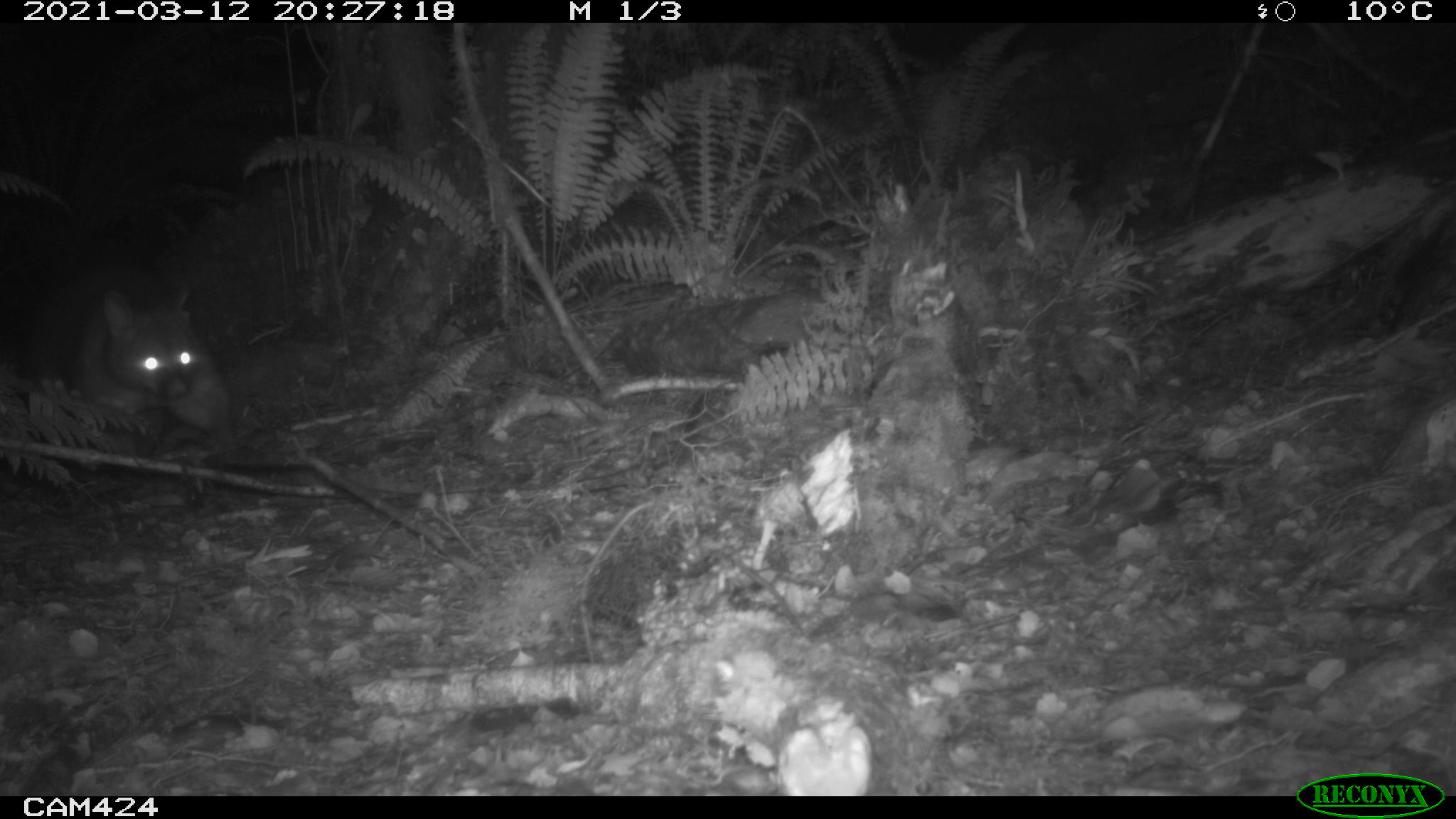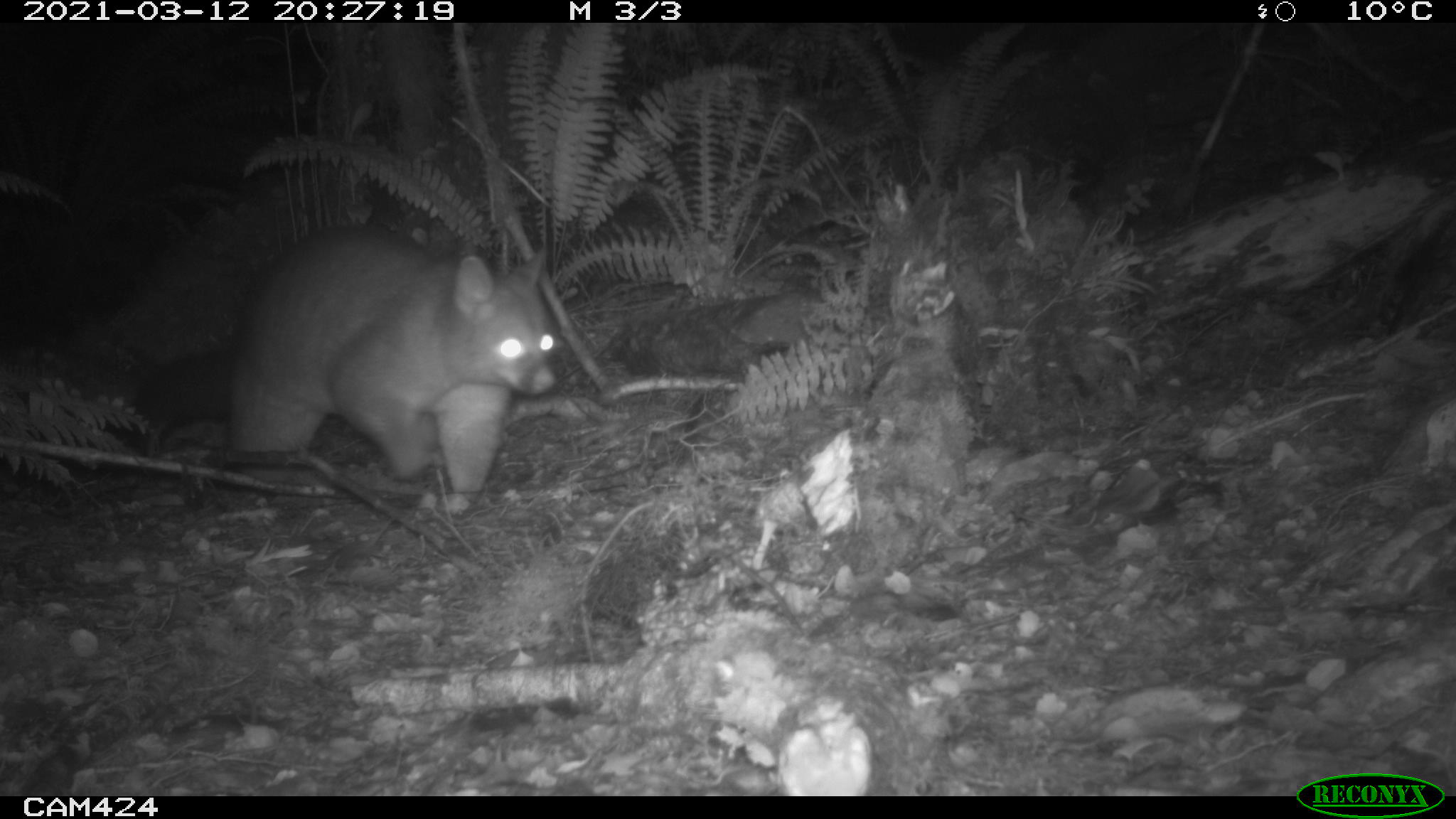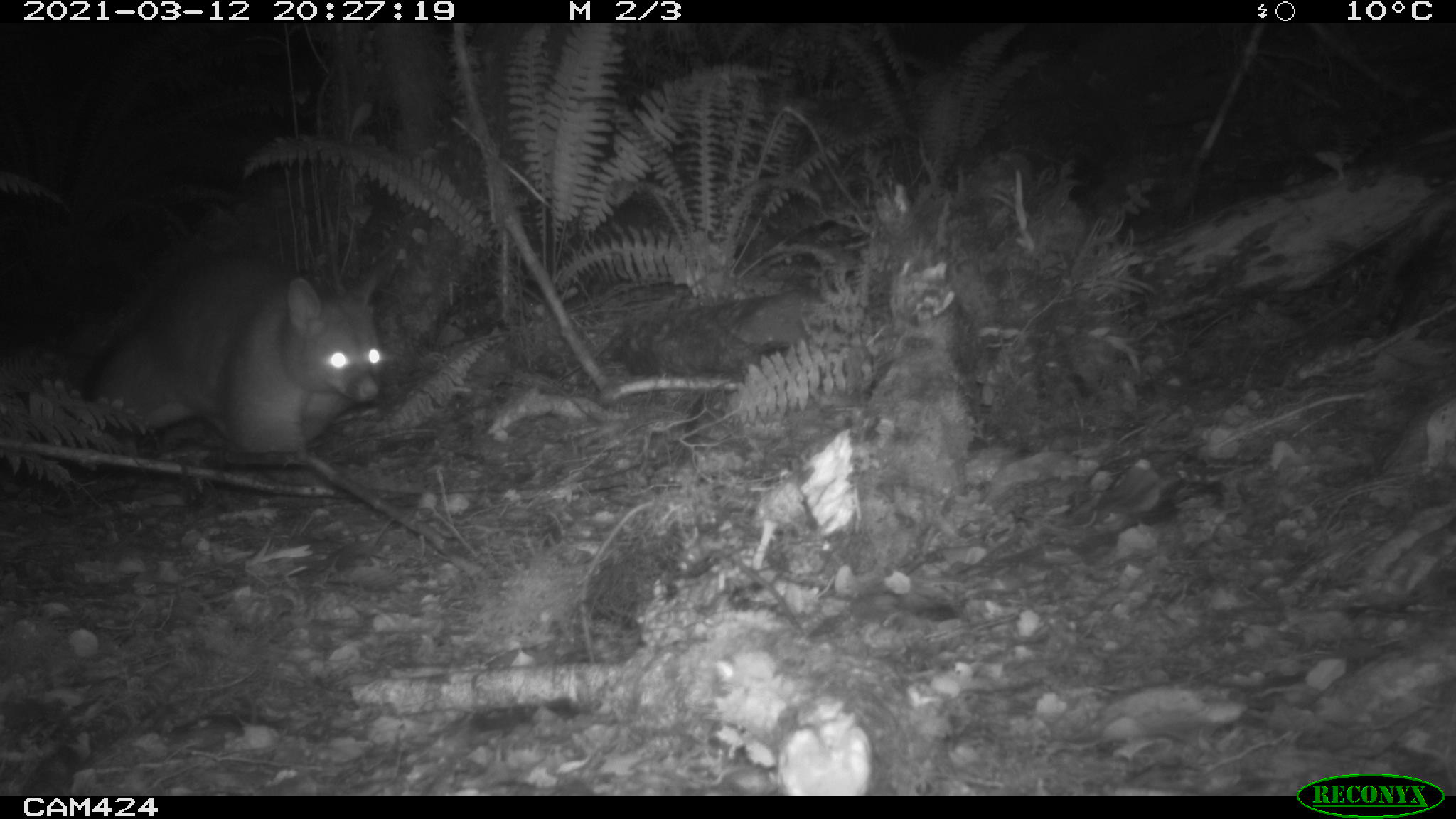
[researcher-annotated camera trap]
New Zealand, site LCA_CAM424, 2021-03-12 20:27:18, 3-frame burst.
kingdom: Animalia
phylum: Chordata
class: Mammalia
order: Diprotodontia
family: Phalangeridae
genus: Trichosurus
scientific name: Trichosurus vulpecula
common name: common brushtail possum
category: possum